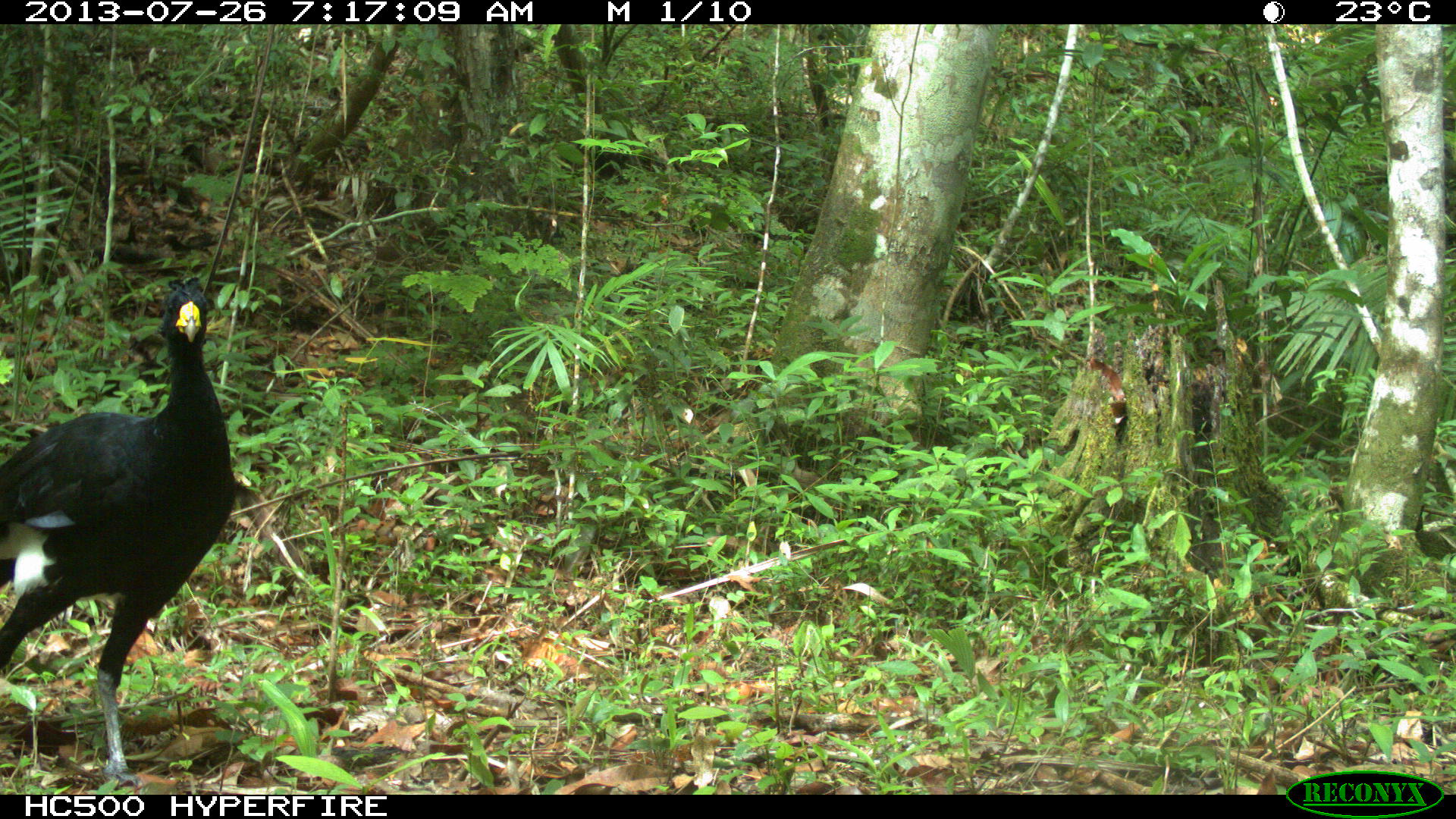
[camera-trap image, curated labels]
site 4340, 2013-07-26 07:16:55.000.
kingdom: Animalia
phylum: Chordata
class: Aves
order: Galliformes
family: Cracidae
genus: Crax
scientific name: Crax rubra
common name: great curassow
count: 1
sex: male